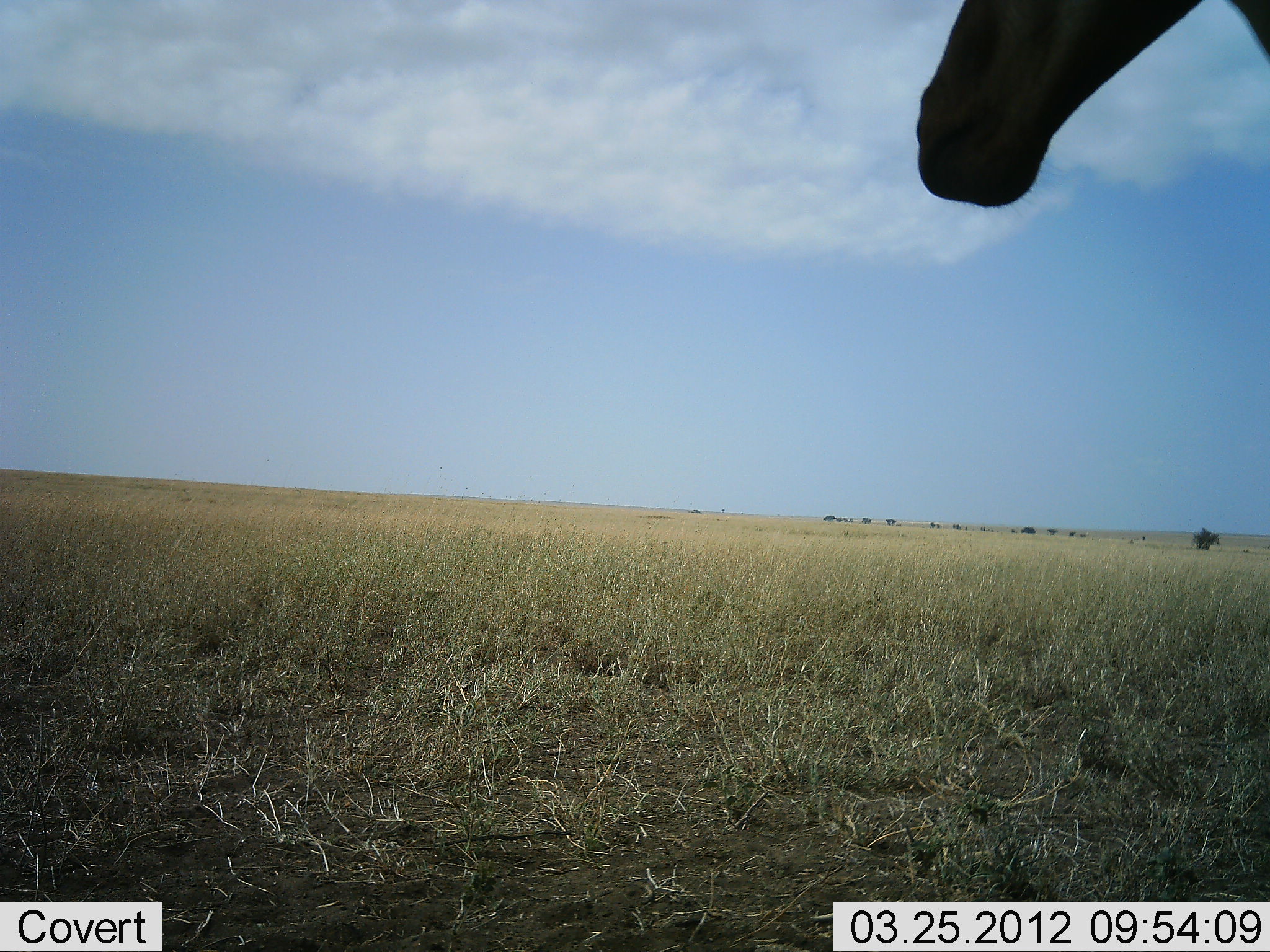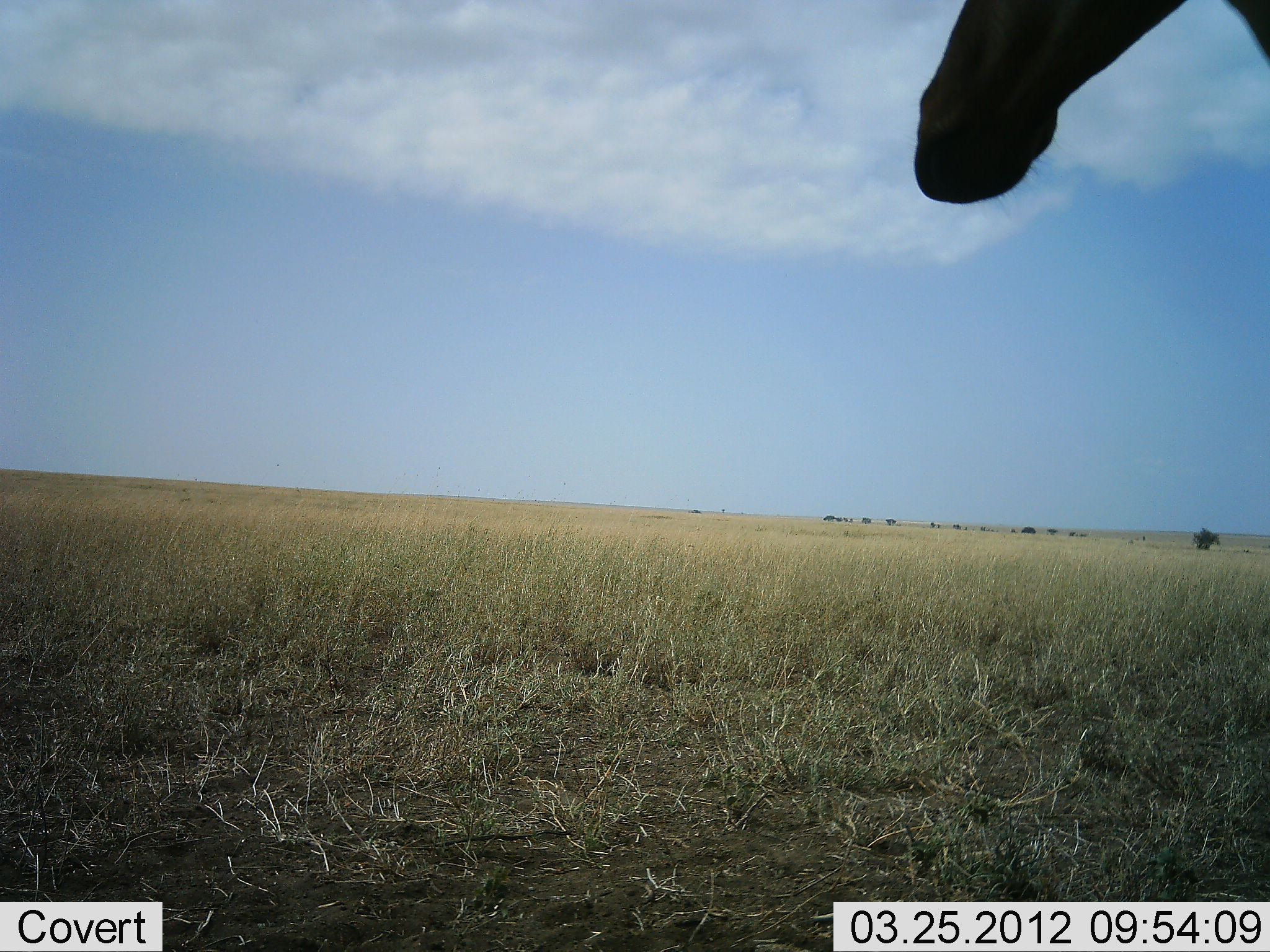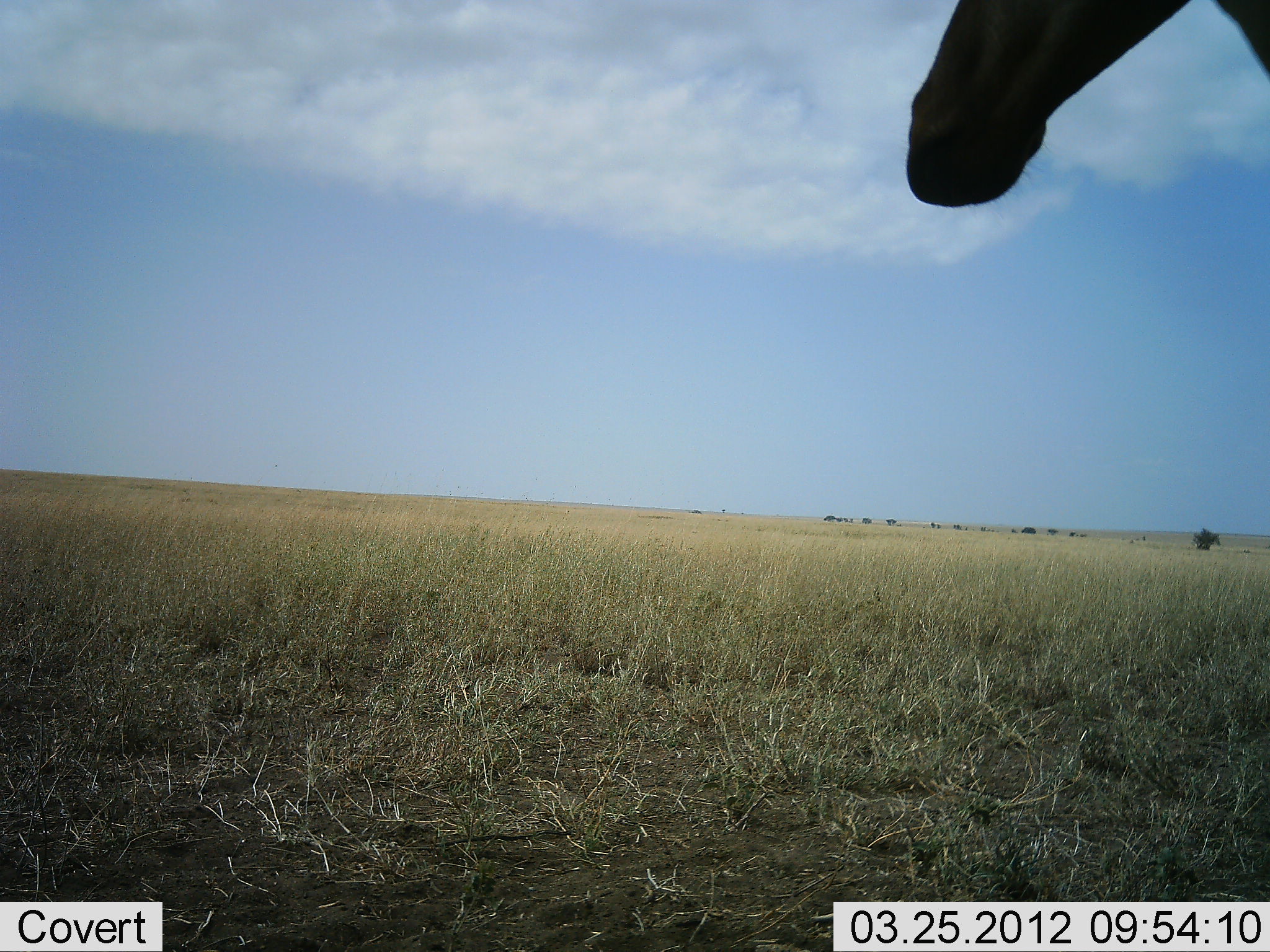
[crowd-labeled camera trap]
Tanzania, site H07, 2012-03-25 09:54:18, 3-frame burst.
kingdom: Animalia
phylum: Chordata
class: Mammalia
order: Artiodactyla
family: Bovidae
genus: Alcelaphus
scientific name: Alcelaphus buselaphus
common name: hartebeest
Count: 1.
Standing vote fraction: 100%.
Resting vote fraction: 0%.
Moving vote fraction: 0%.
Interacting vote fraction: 0%.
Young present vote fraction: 0%.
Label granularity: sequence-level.